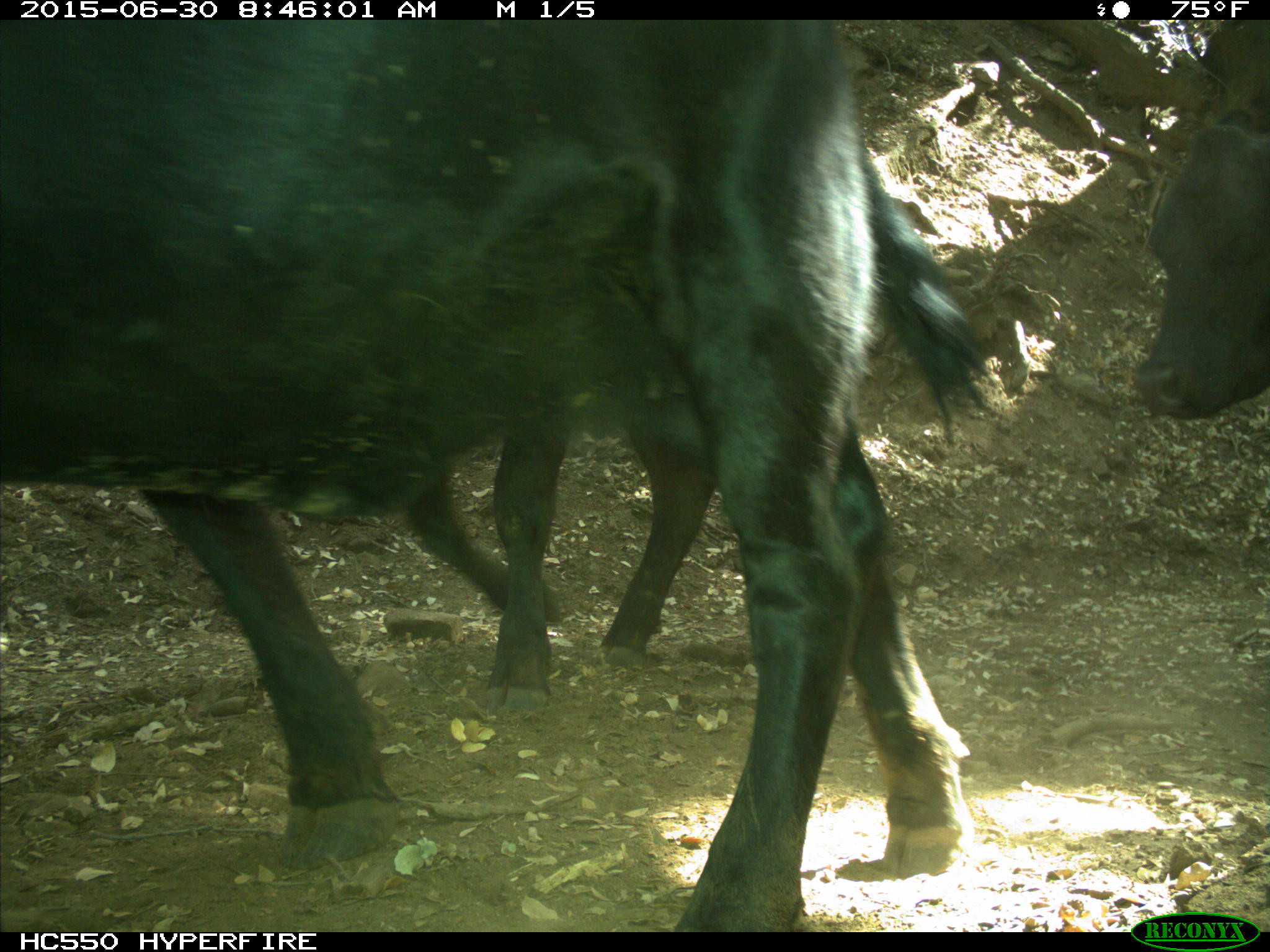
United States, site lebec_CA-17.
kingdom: Animalia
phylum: Chordata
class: Mammalia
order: Artiodactyla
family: Bovidae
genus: Bos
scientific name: Bos taurus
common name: domestic cow